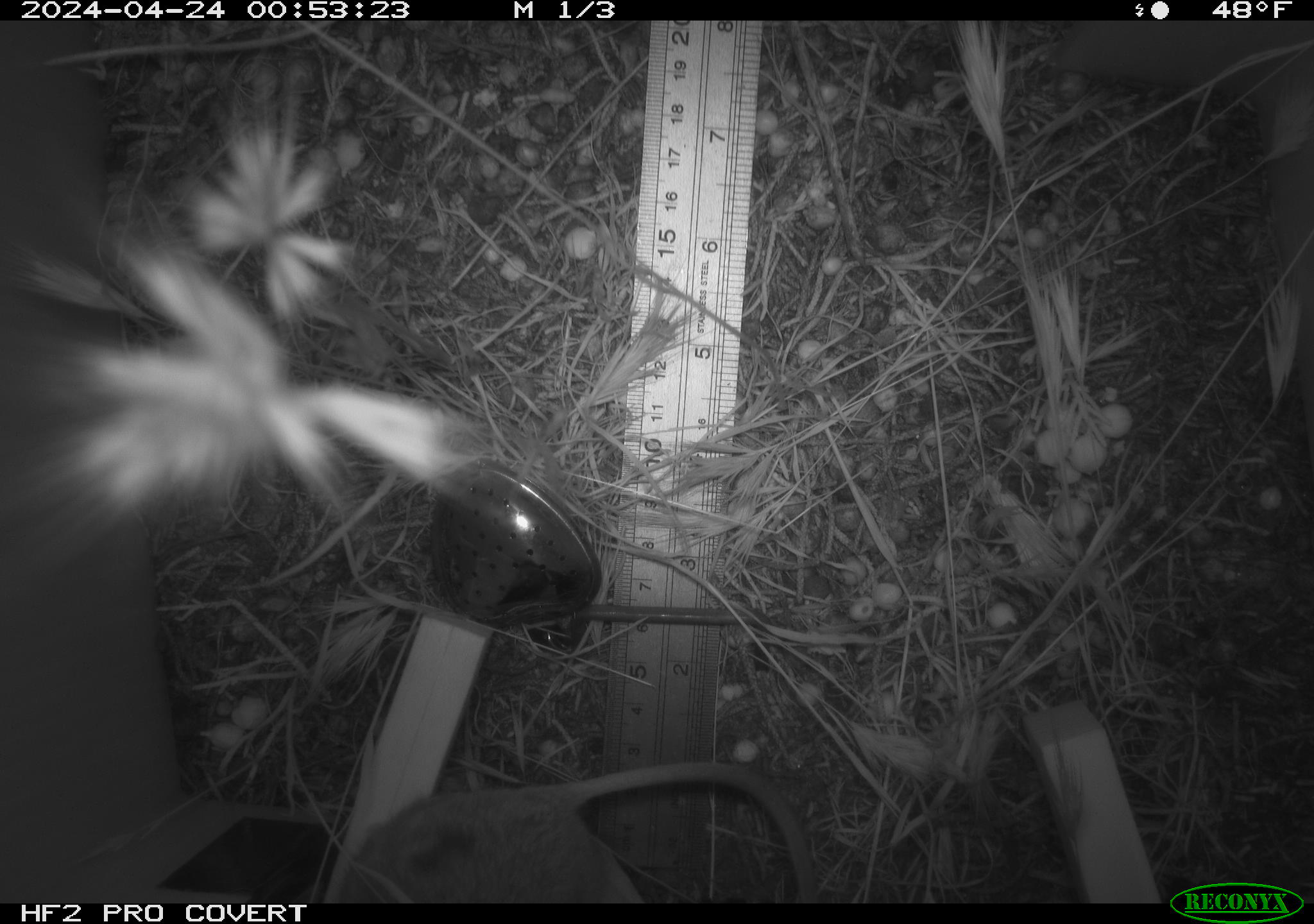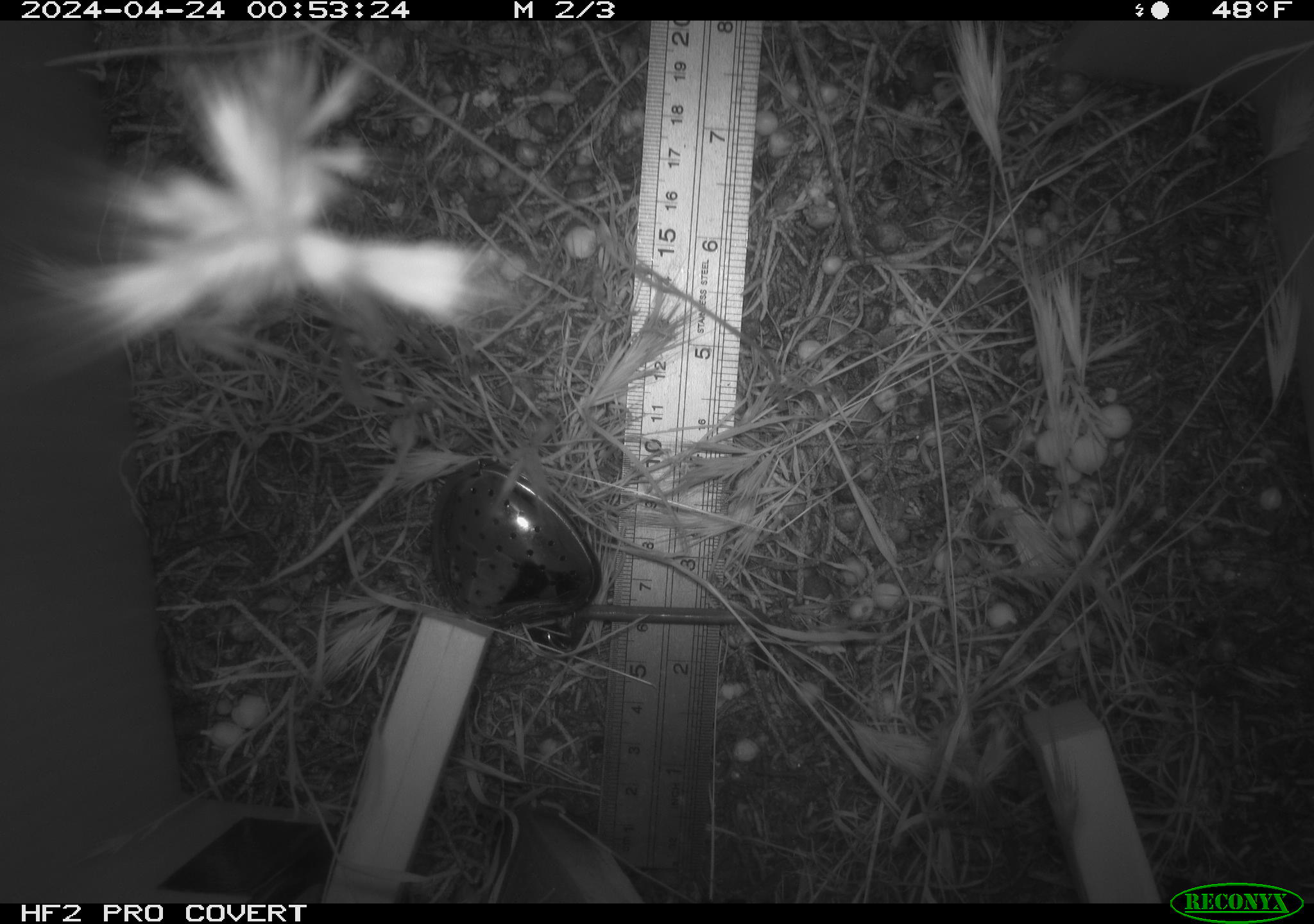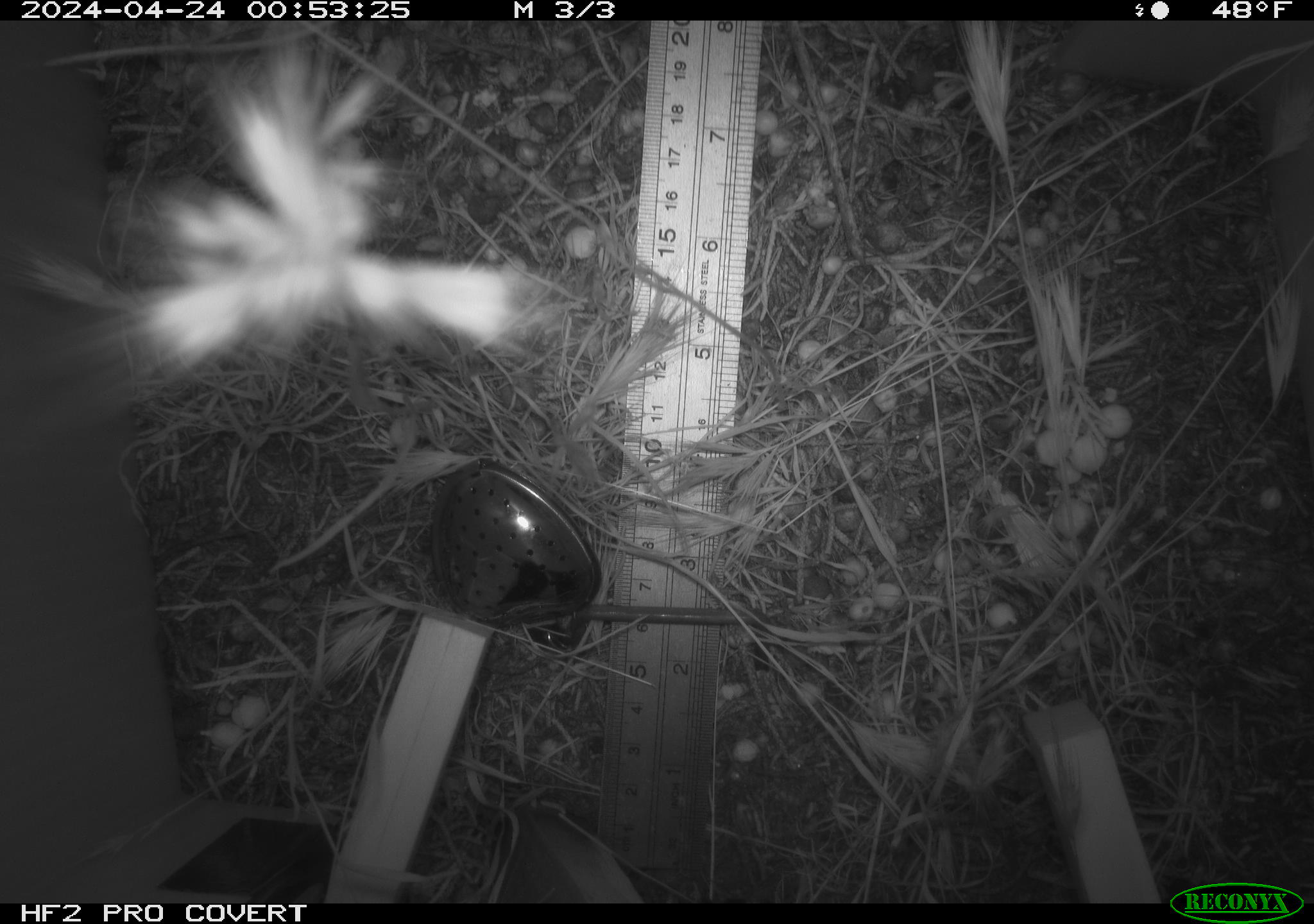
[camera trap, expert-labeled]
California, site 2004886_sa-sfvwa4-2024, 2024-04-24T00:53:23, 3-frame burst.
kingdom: Animalia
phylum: Chordata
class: Mammalia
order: Rodentia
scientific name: Rodentia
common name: mouse species